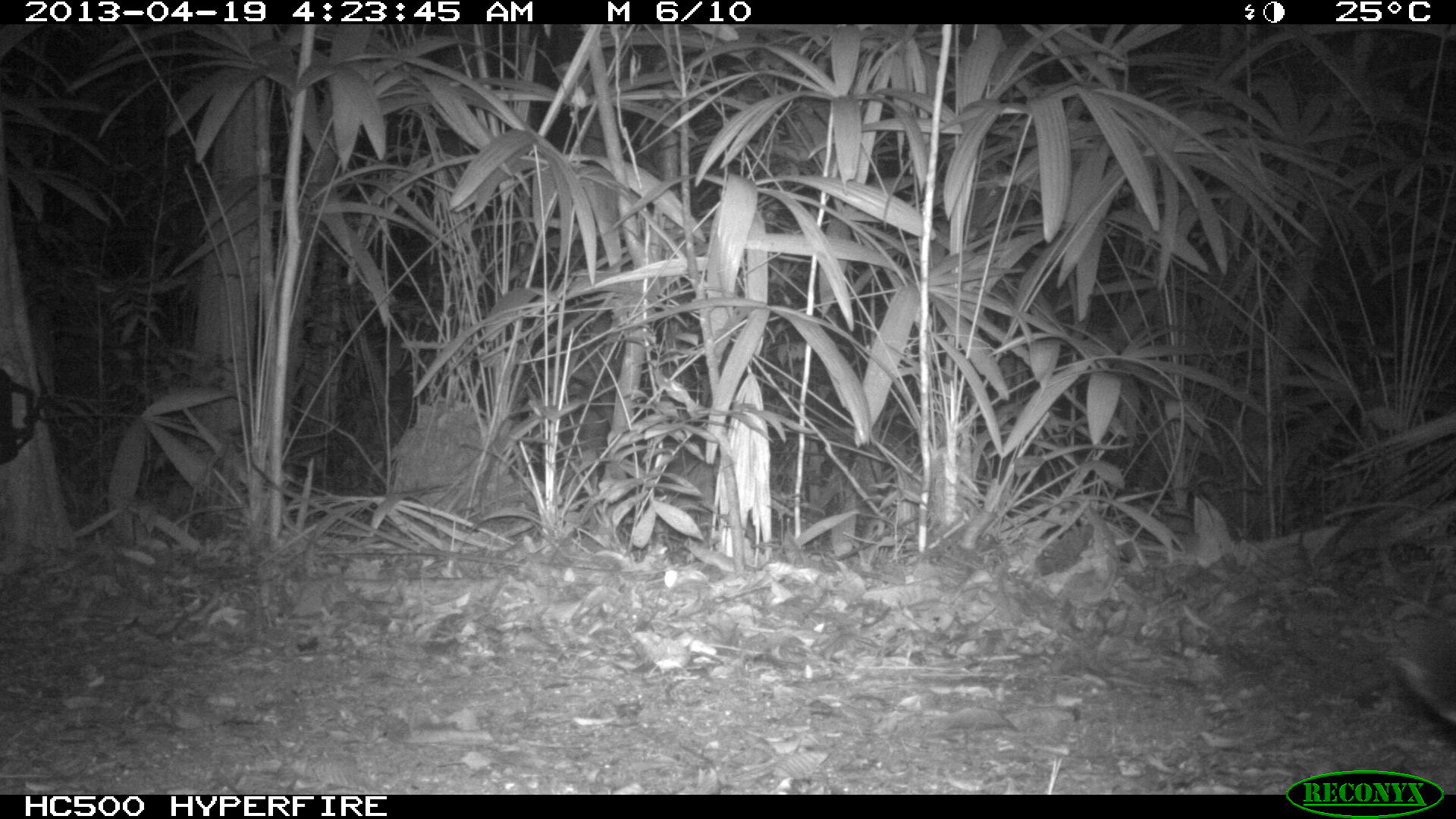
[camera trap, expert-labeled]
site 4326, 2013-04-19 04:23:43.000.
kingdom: Animalia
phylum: Chordata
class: Mammalia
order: Carnivora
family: Felidae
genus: Panthera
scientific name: Panthera onca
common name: jaguar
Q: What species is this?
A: Panthera onca (jaguar).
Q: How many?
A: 1.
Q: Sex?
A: Female.